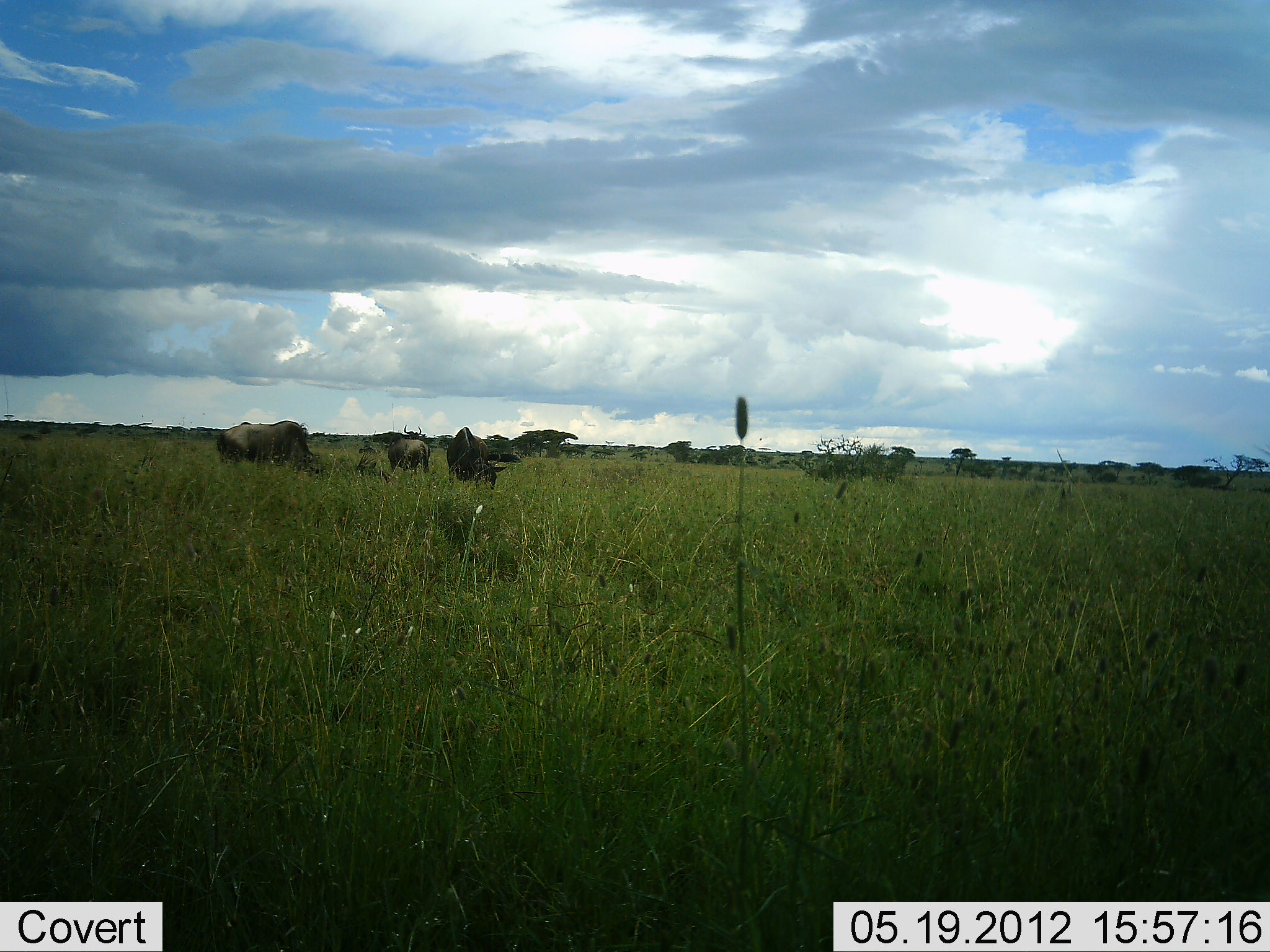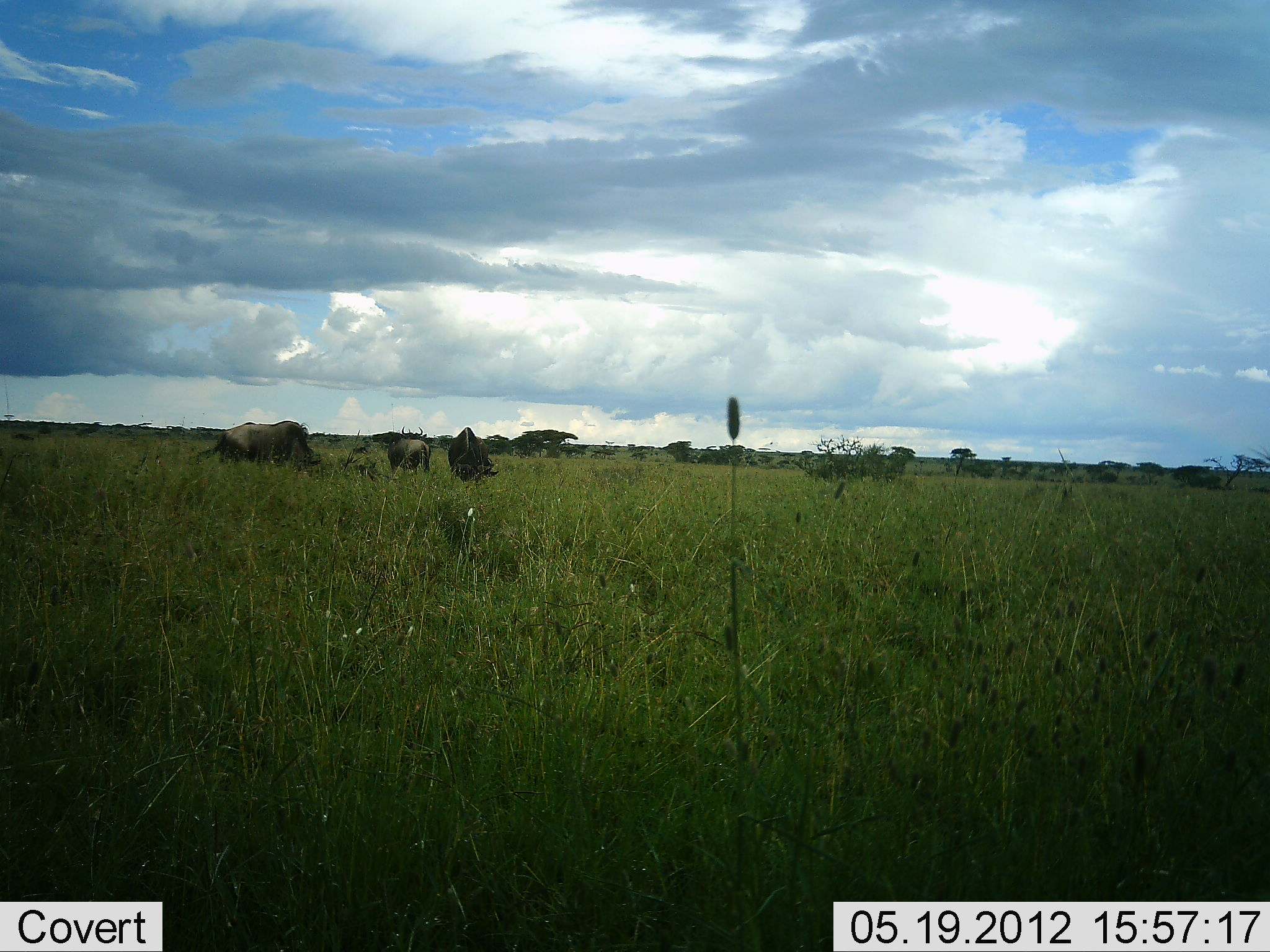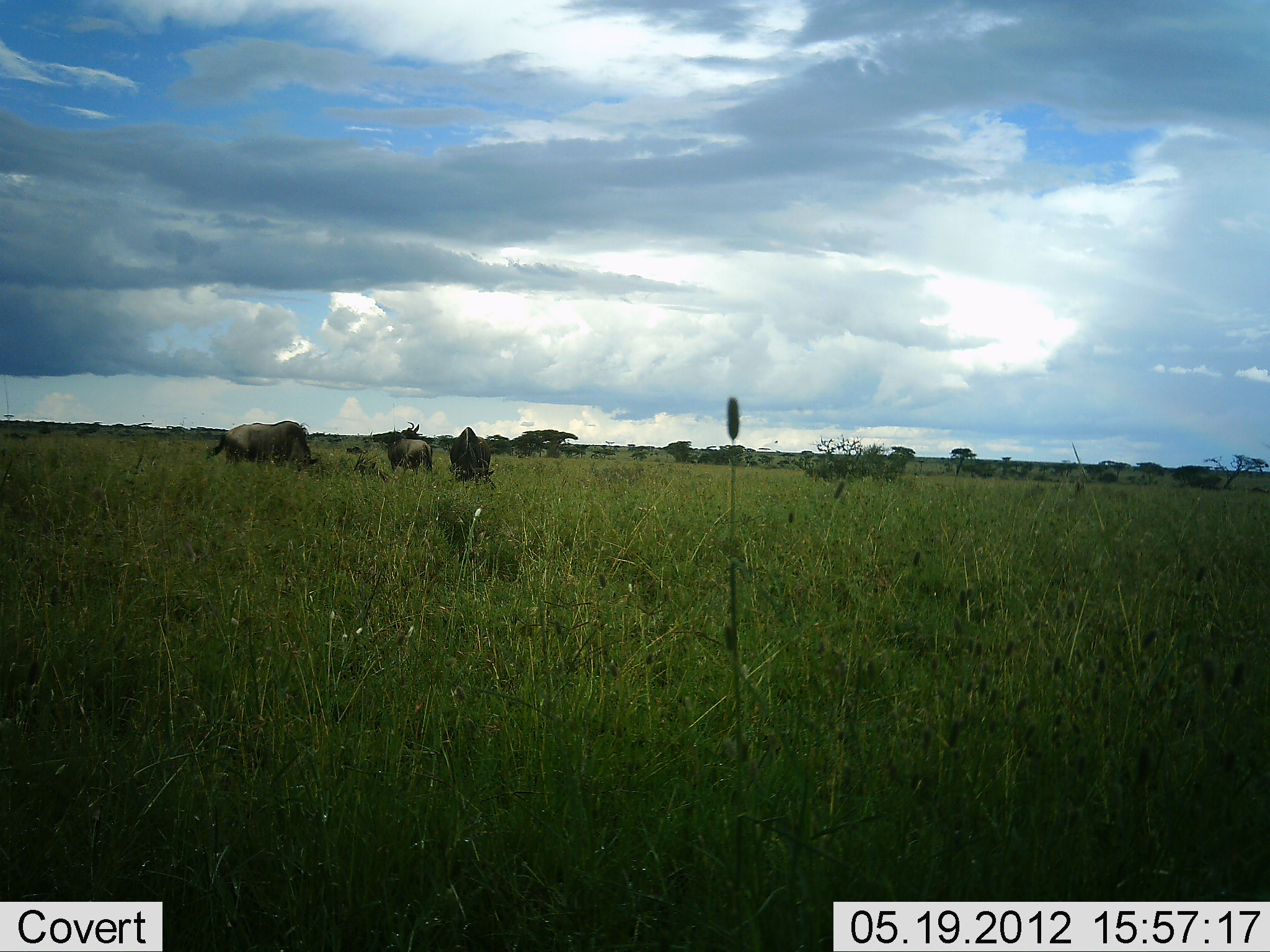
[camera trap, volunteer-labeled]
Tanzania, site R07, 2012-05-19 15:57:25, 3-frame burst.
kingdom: Animalia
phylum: Chordata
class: Mammalia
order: Artiodactyla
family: Bovidae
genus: Connochaetes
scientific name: Connochaetes taurinus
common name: blue wildebeest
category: wildebeest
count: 3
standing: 30%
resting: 0%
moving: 0%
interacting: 0%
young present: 10%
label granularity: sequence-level